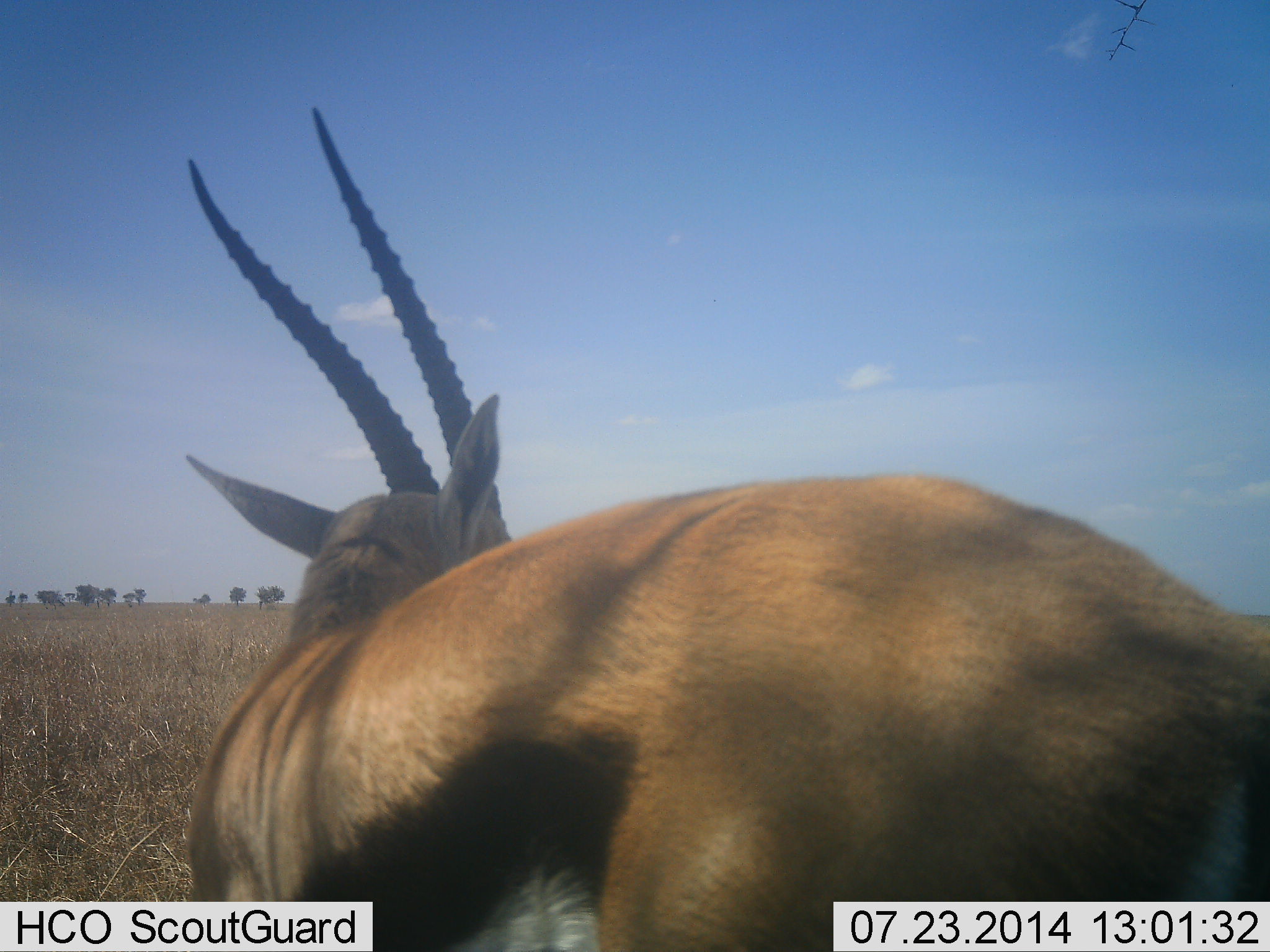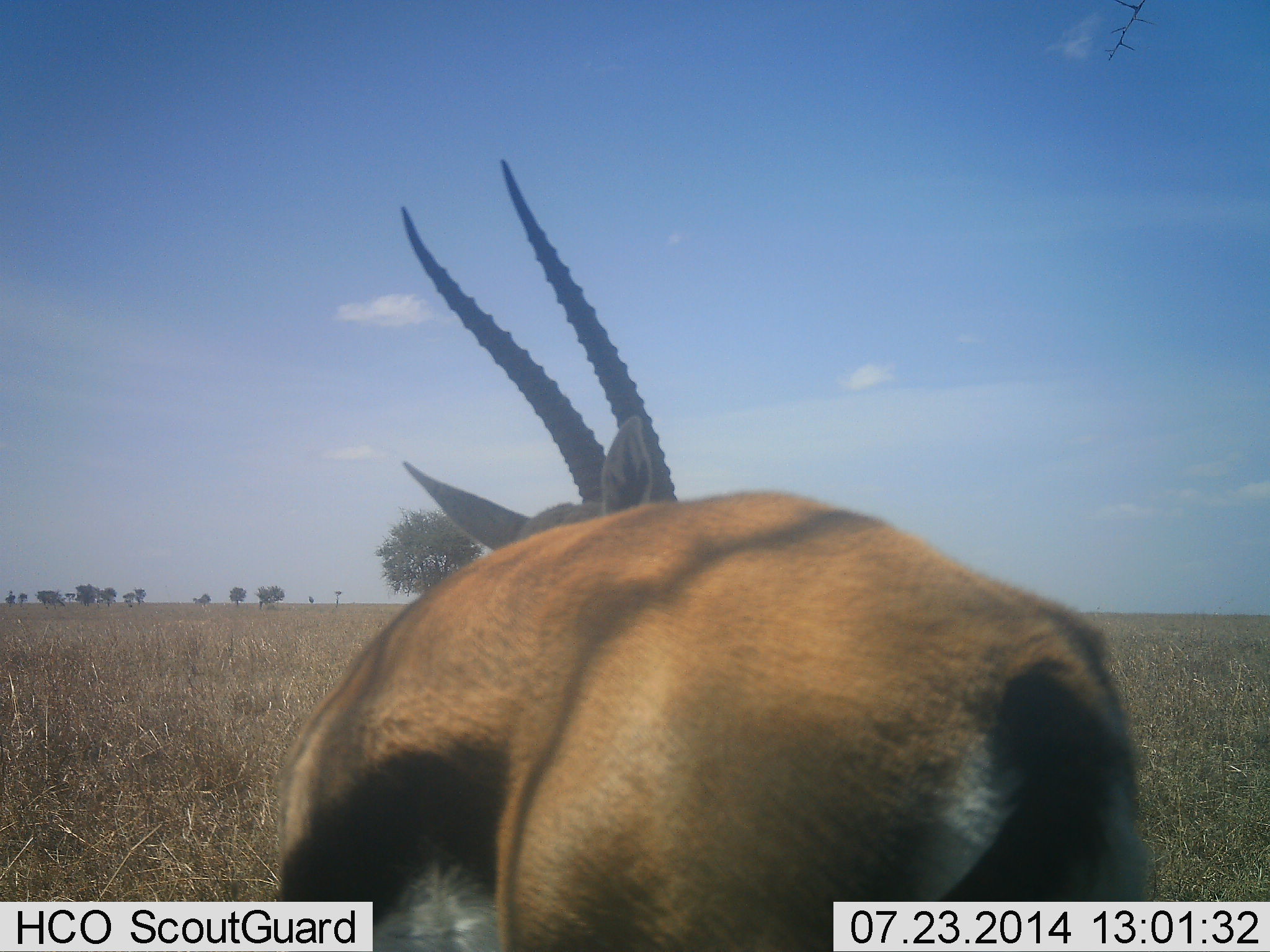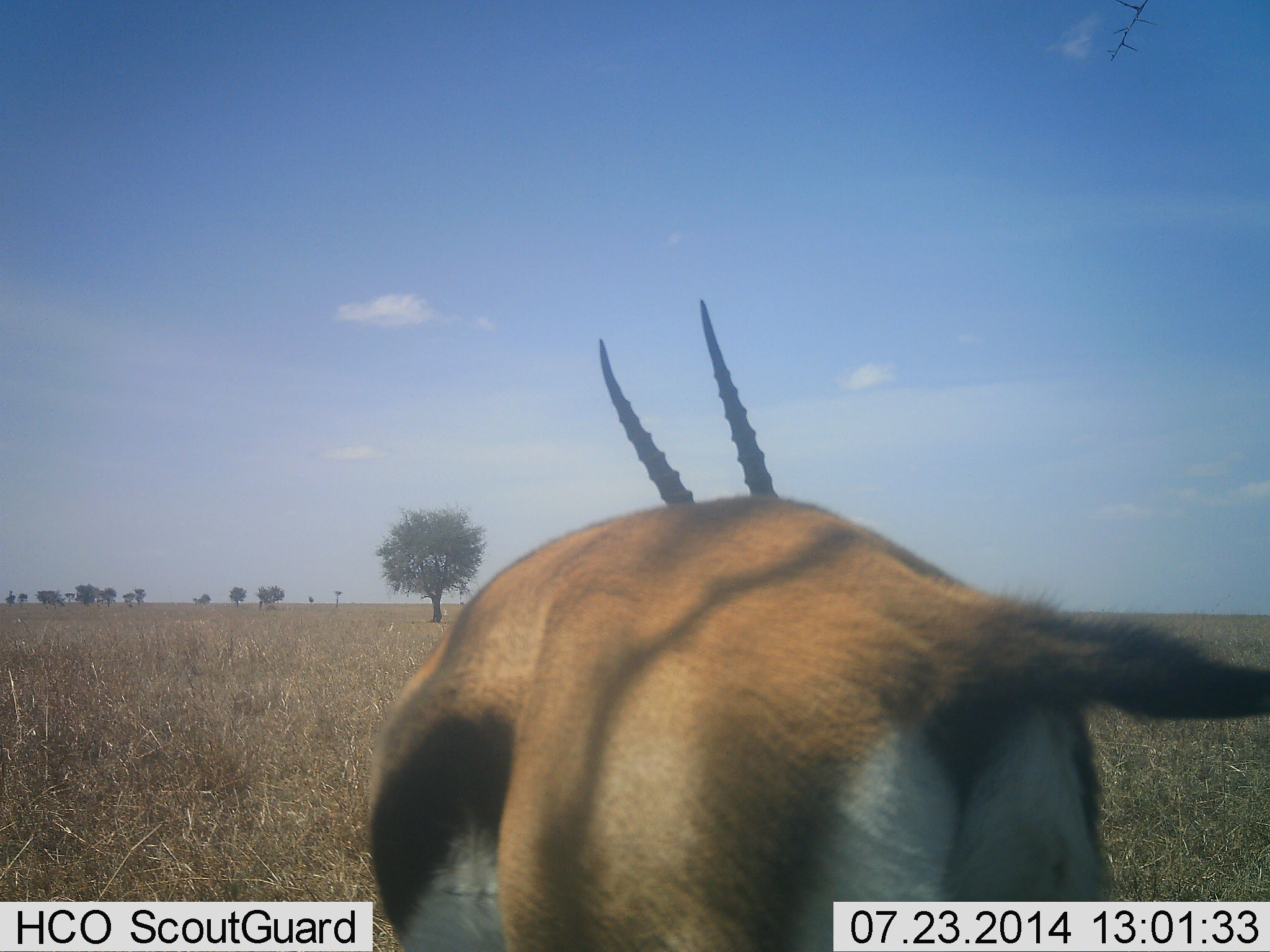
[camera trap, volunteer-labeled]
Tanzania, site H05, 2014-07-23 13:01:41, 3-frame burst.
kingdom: Animalia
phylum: Chordata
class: Mammalia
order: Artiodactyla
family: Bovidae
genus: Eudorcas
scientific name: Eudorcas thomsonii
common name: thomson's gazelle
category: gazellethomsons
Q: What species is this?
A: Gazellethomsons (thomson's gazelle) (Eudorcas thomsonii).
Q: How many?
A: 1.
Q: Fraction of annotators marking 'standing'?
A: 70%.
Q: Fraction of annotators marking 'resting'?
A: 0%.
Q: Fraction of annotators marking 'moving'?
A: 30%.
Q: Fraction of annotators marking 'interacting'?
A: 0%.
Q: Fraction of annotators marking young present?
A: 0%.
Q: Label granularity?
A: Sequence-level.